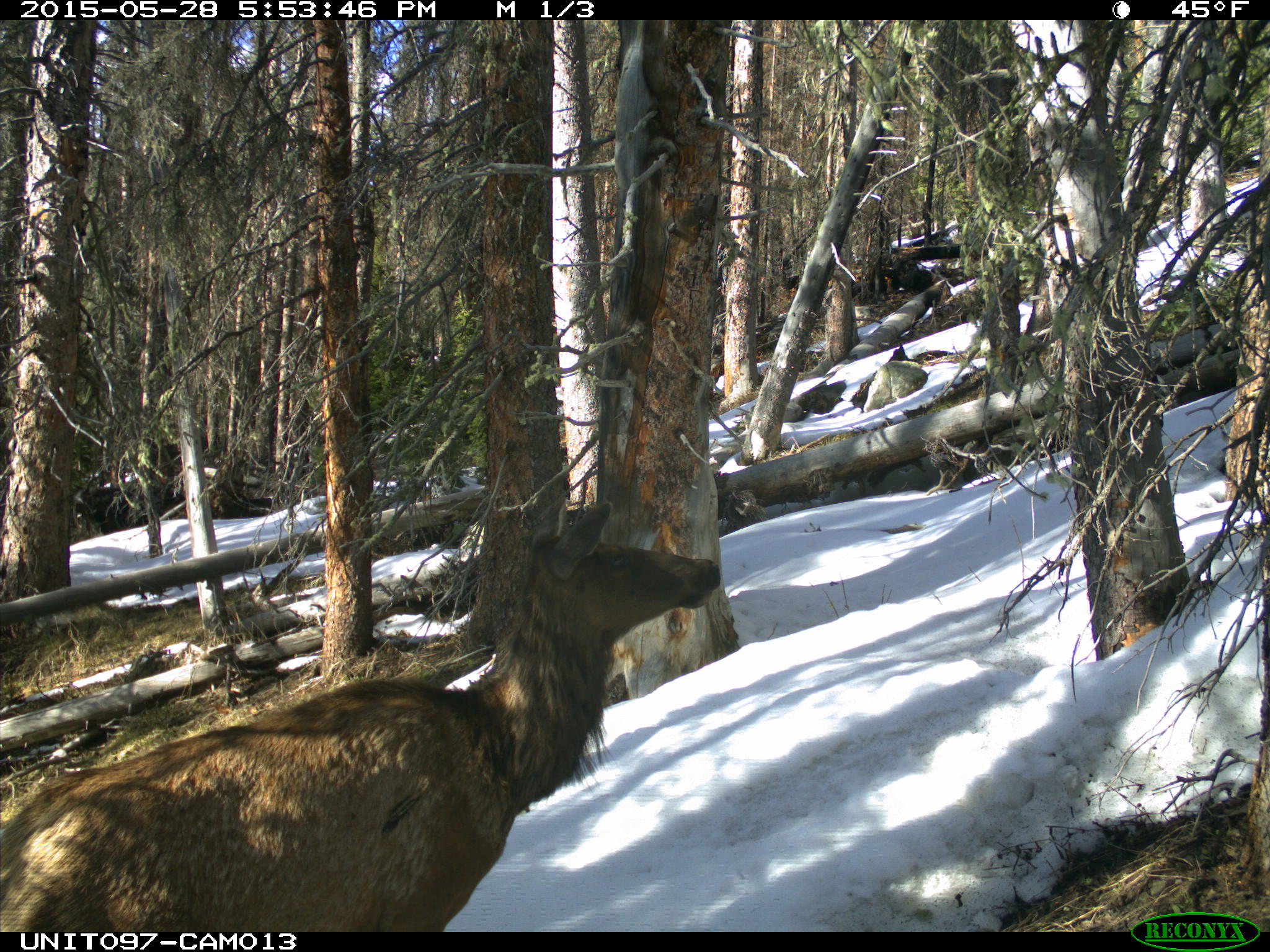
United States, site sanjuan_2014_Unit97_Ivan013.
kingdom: Animalia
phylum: Chordata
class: Mammalia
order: Artiodactyla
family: Cervidae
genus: Cervus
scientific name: Cervus elaphus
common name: red deer